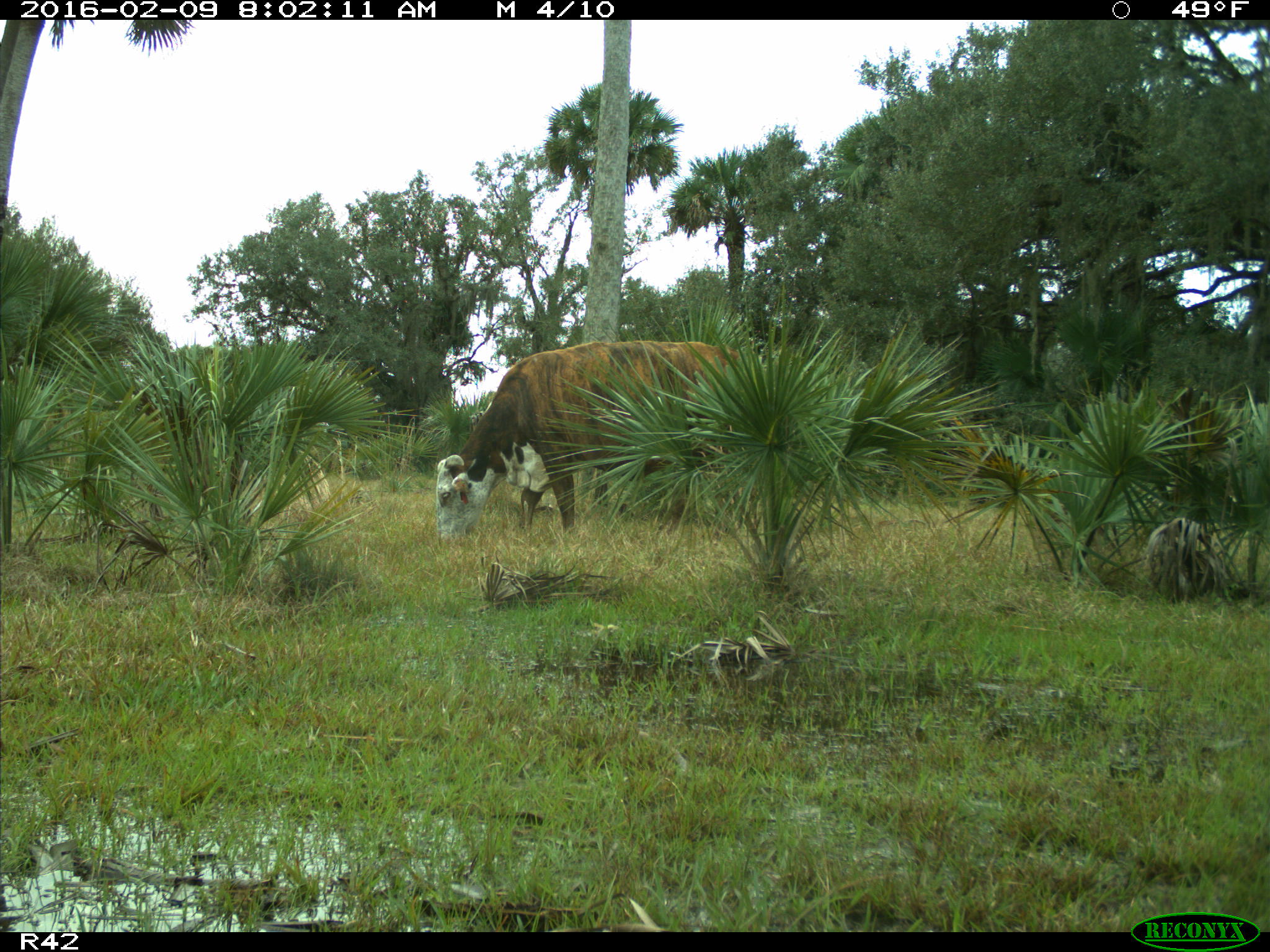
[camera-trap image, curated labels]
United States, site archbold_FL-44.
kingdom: Animalia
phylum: Chordata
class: Mammalia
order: Artiodactyla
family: Bovidae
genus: Bos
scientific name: Bos taurus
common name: domestic cow